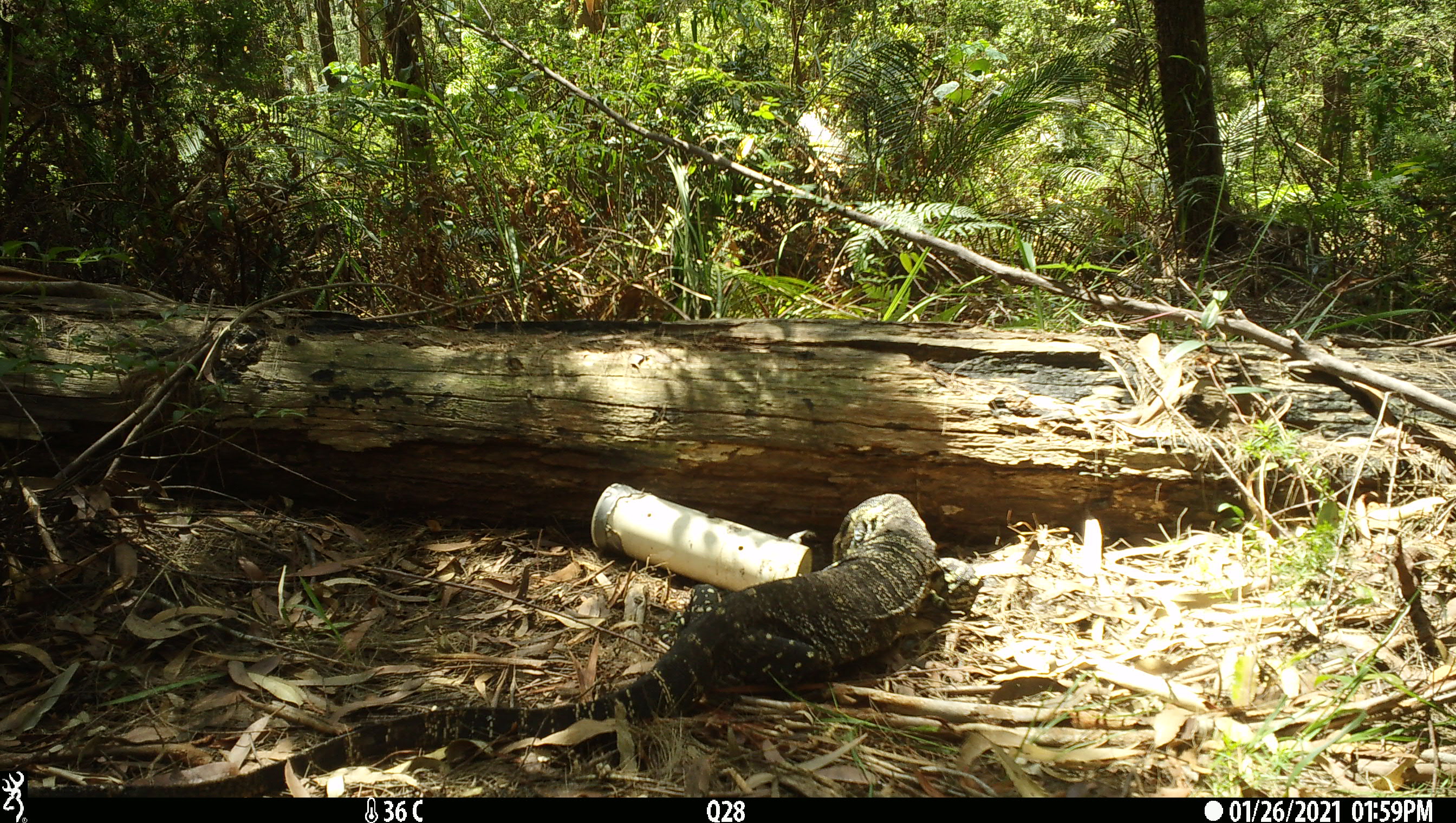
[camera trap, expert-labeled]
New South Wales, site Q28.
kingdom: Animalia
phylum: Chordata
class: Reptilia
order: Squamata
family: Varanidae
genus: Varanus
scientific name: Varanus varius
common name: lace monitor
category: goanna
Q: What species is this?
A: Goanna (lace monitor) (Varanus varius).